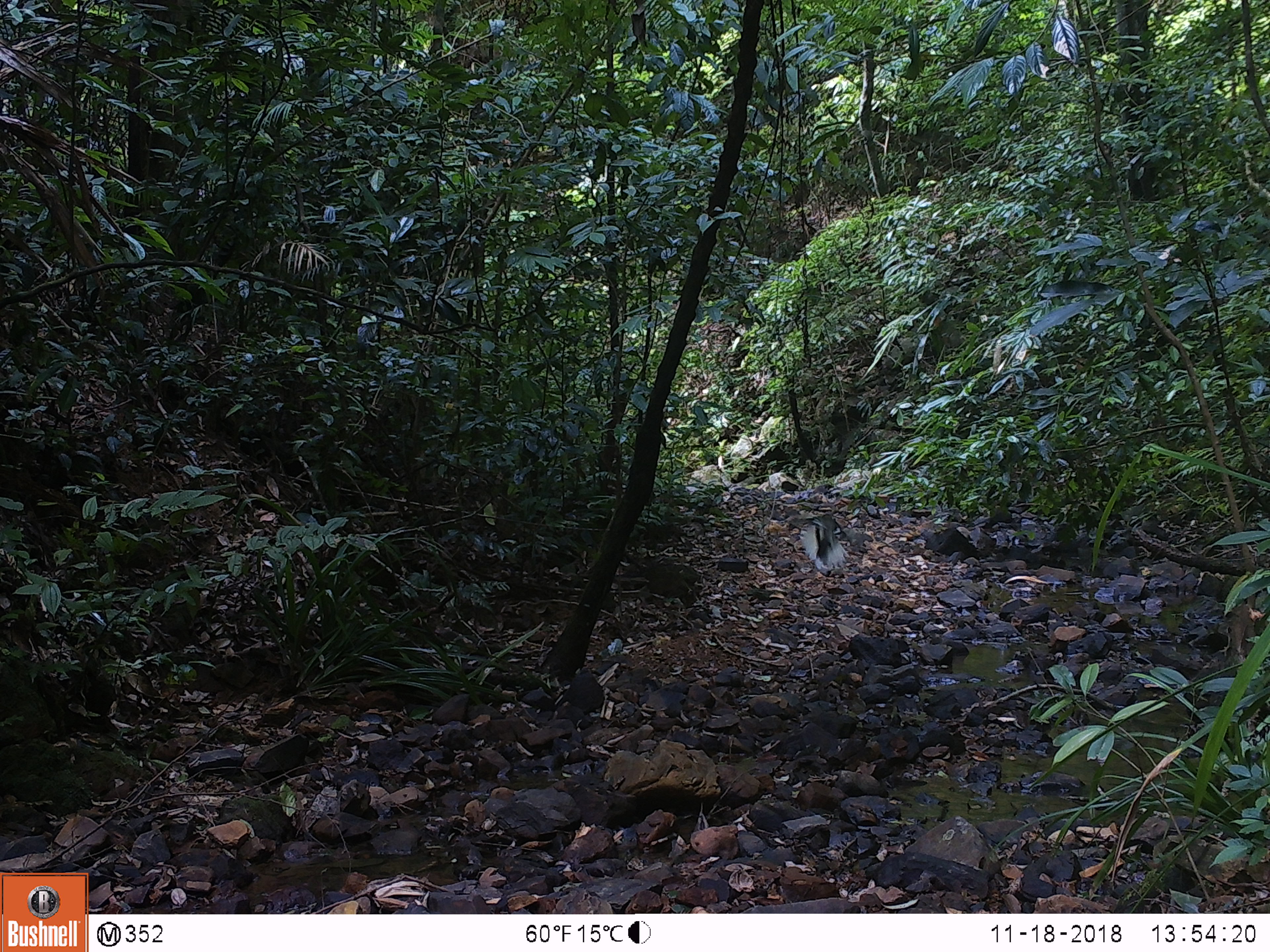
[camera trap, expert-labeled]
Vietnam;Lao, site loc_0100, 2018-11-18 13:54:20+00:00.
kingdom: Animalia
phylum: Chordata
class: Aves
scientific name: Aves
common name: bird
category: unidentified bird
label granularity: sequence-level